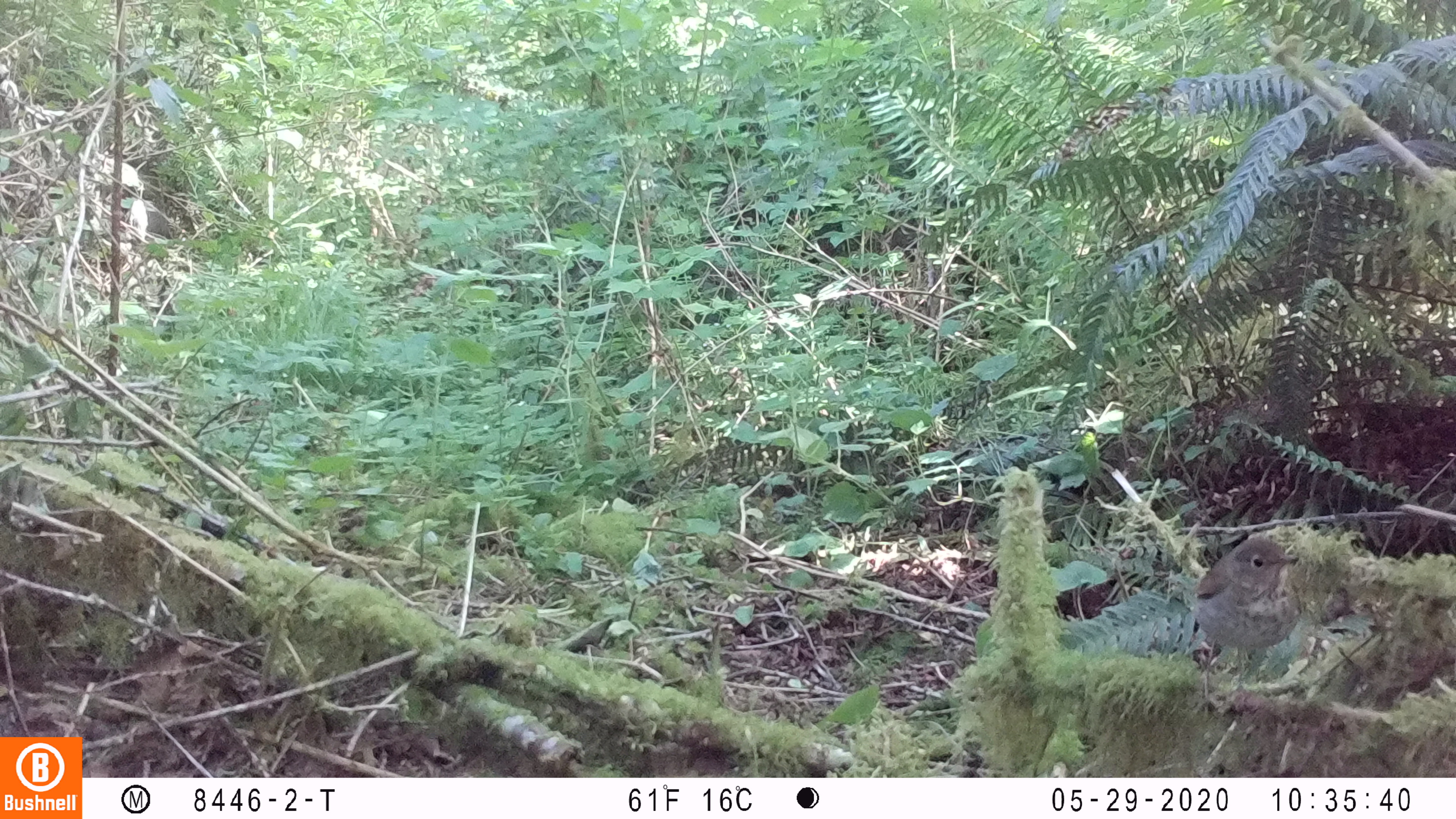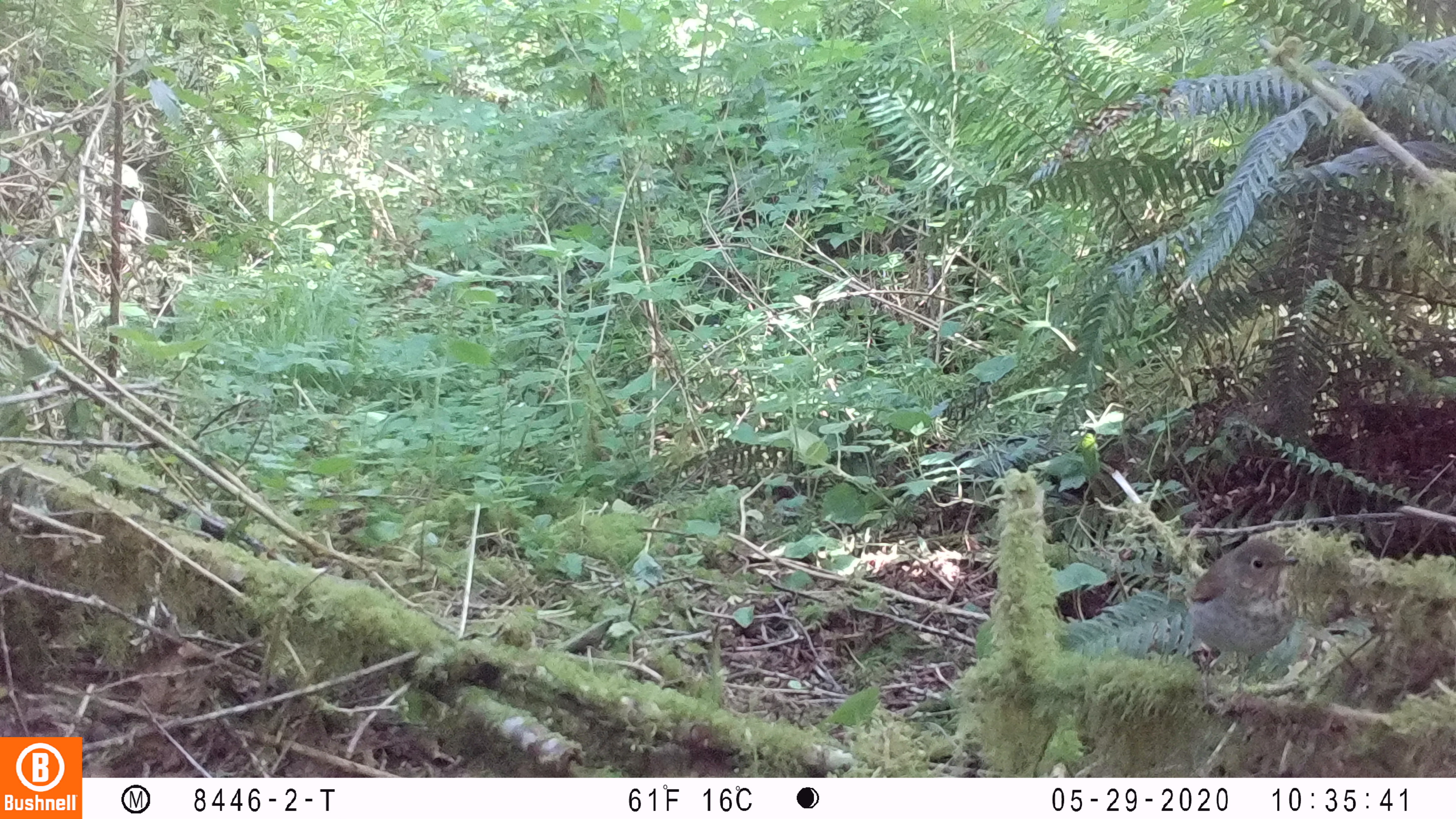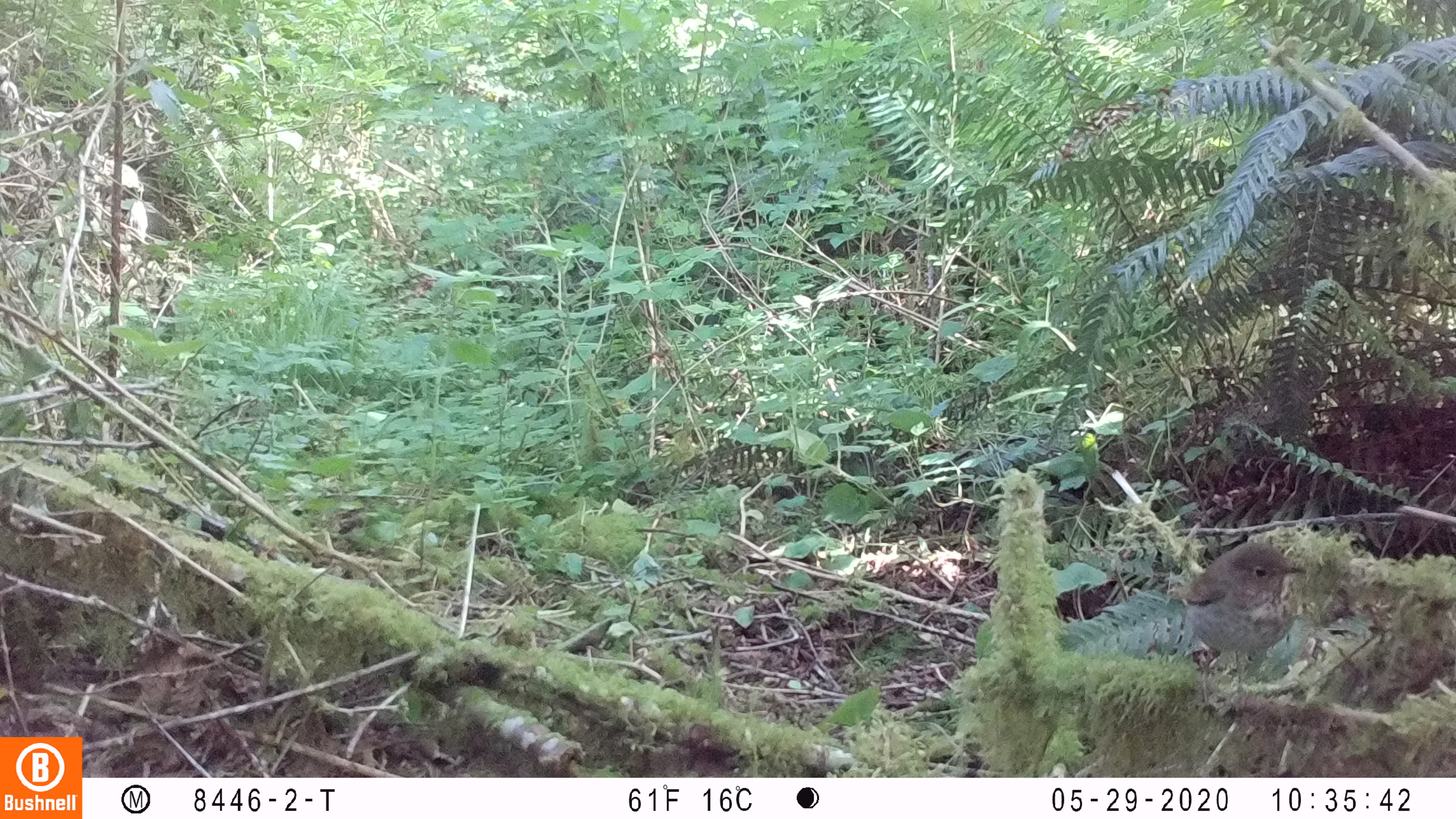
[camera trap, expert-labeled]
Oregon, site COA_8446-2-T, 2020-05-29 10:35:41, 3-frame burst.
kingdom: Animalia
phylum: Chordata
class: Aves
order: Passeriformes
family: Turdidae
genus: Catharus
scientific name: Catharus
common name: brown thrushes and nightingale-thrushes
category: catharus species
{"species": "catharus species (brown thrushes and nightingale-thrushes) (Catharus)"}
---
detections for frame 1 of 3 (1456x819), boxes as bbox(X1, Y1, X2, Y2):
catharus species: bbox(1183, 529, 1313, 699)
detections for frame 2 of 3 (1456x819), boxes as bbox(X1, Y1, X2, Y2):
catharus species: bbox(1178, 526, 1312, 711)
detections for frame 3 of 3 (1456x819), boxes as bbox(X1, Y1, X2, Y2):
catharus species: bbox(1174, 531, 1316, 700)